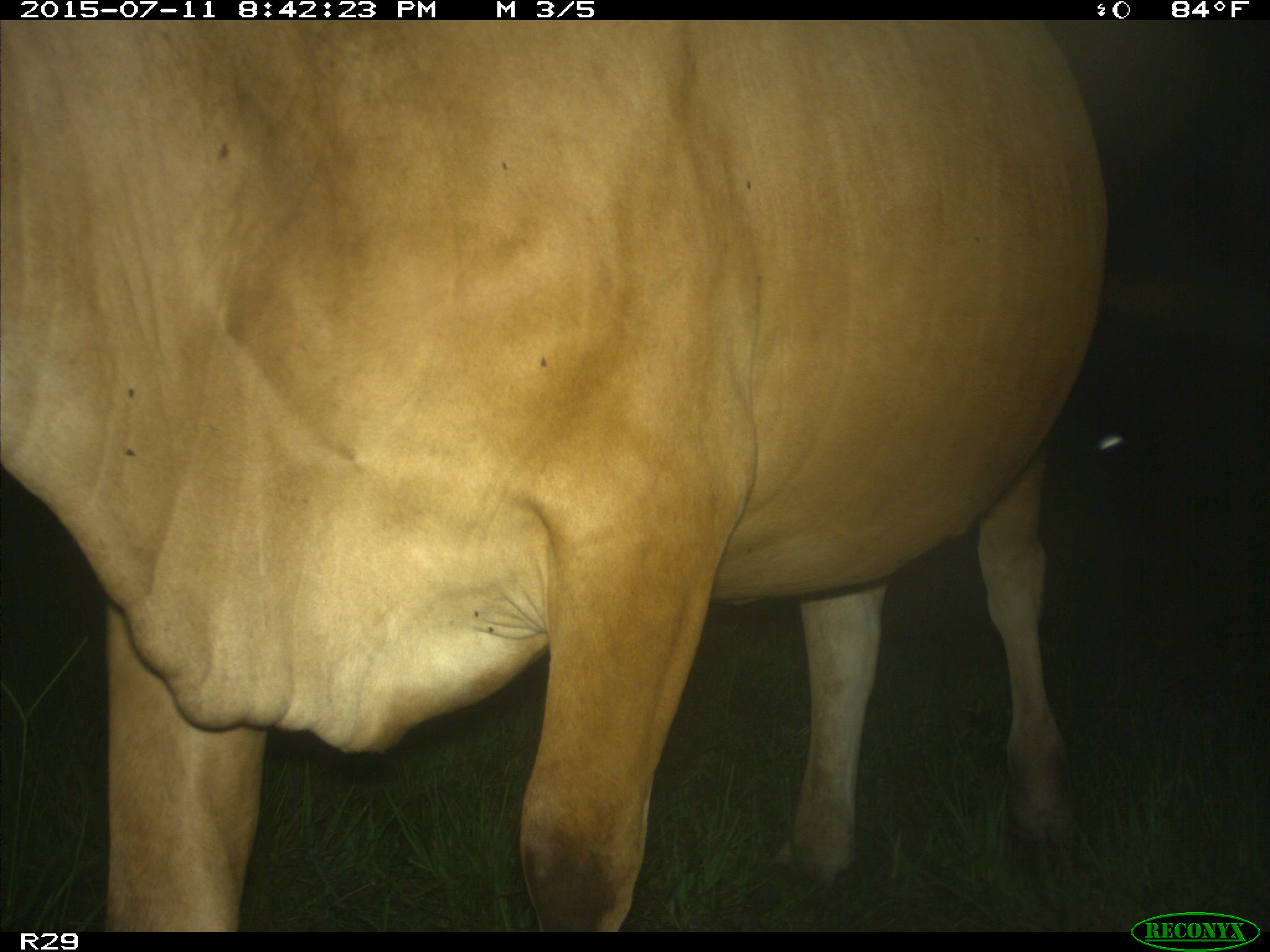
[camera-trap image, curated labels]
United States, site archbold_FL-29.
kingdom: Animalia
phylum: Chordata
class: Mammalia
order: Artiodactyla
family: Bovidae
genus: Bos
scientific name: Bos taurus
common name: domestic cow